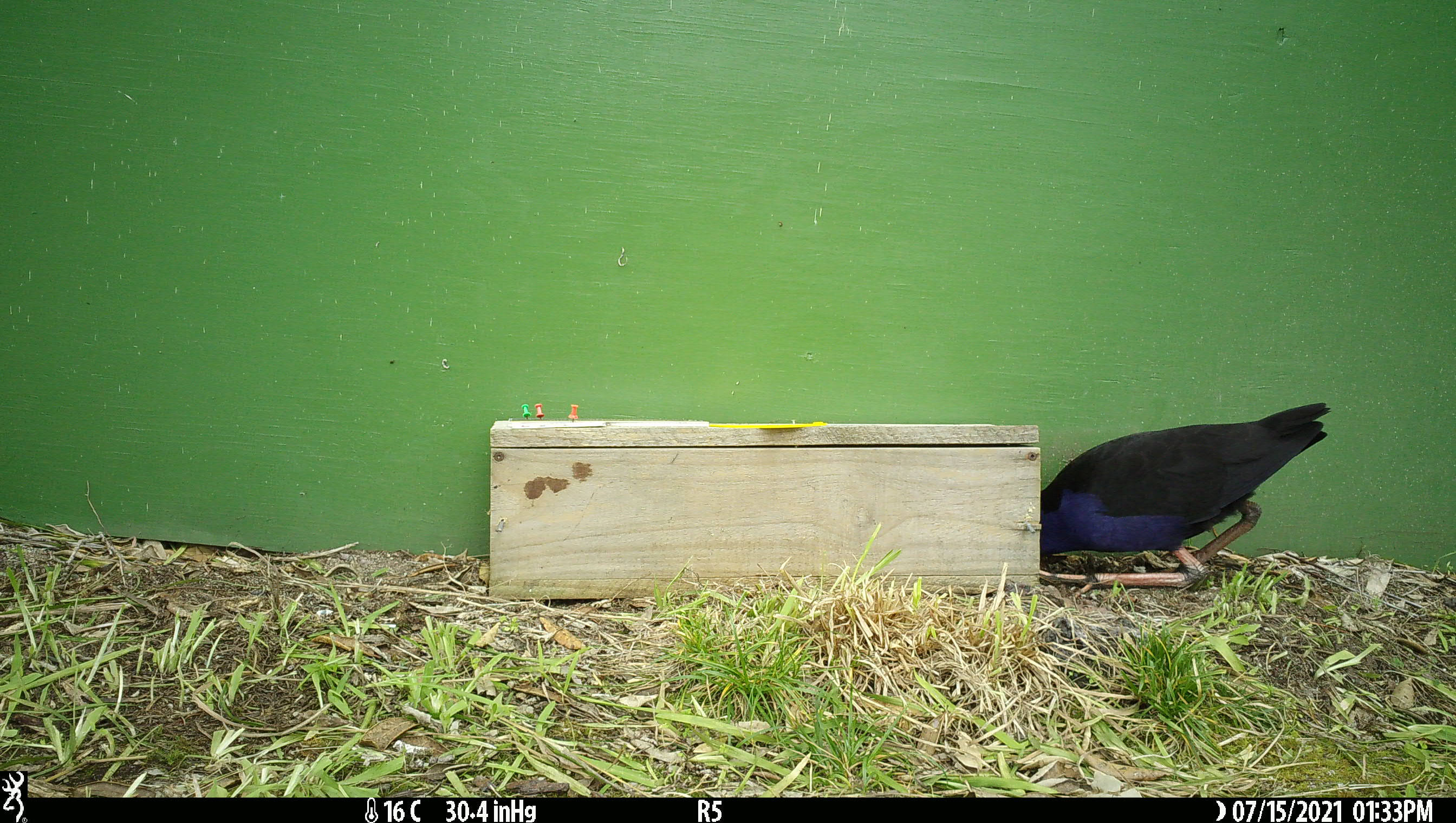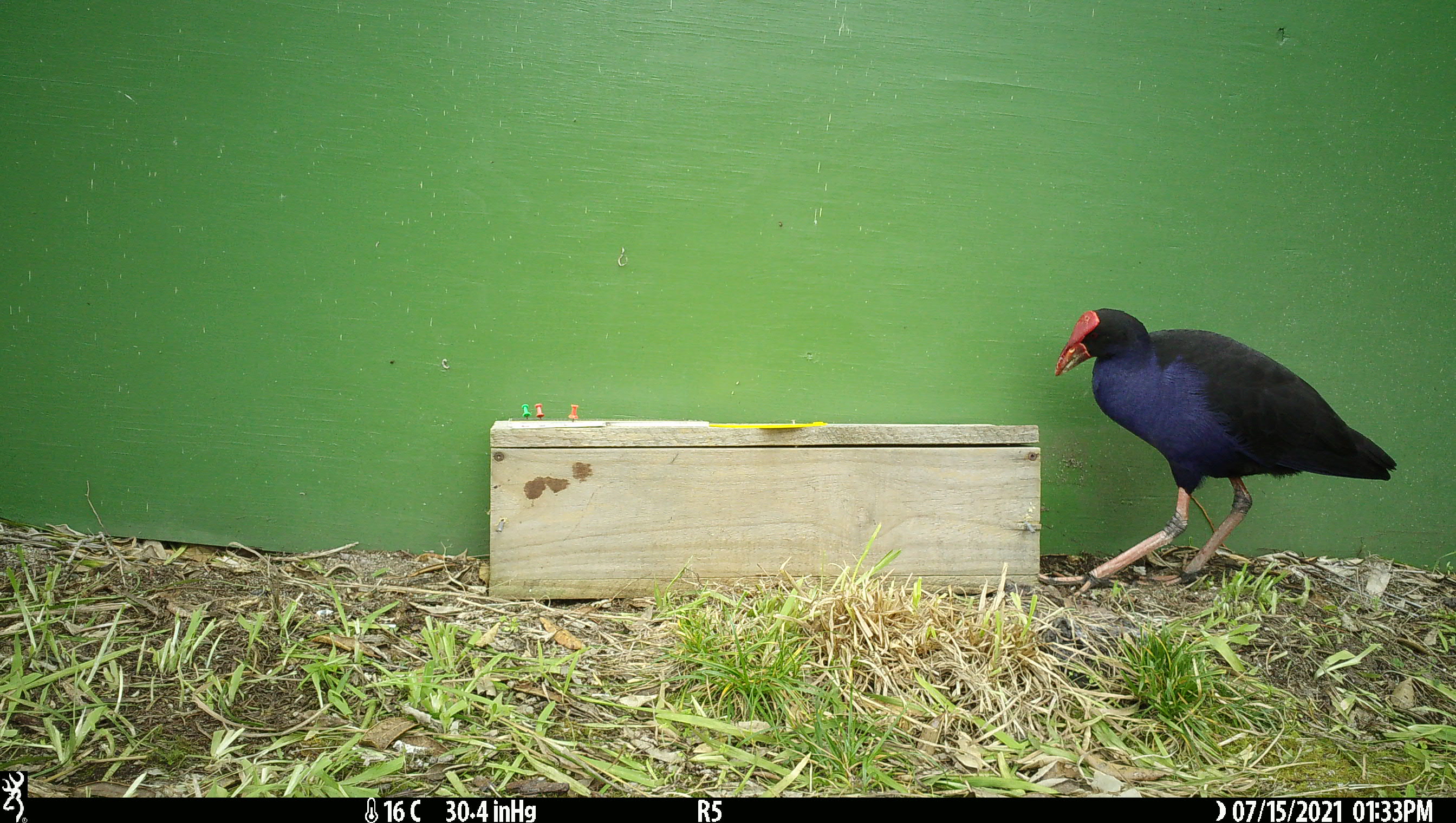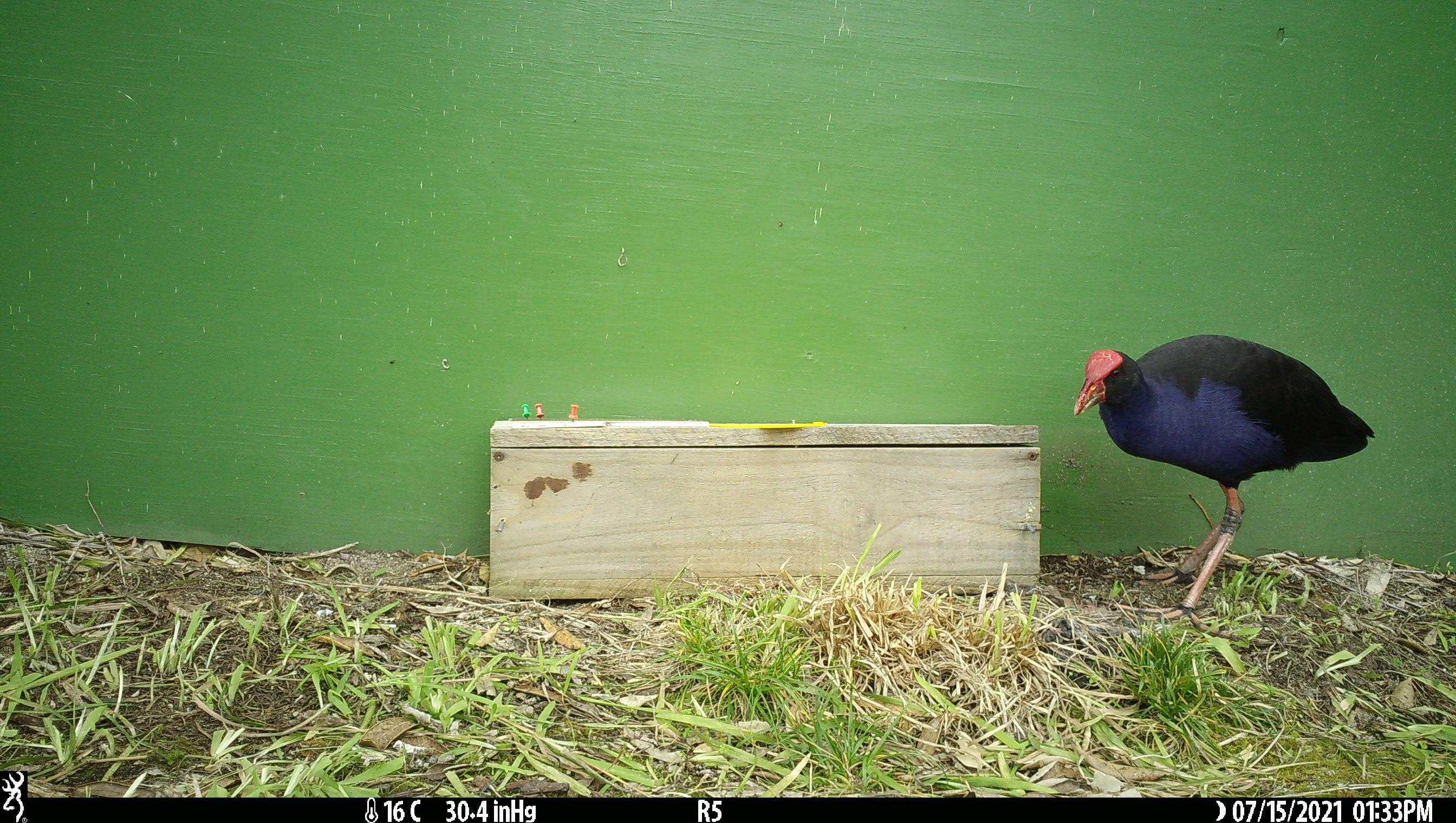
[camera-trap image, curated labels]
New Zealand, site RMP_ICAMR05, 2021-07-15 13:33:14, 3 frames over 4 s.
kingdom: Animalia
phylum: Chordata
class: Aves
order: Gruiformes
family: Rallidae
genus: Porphyrio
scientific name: Porphyrio melanotus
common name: australasian swamphen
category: pukeko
Pukeko (australasian swamphen) (Porphyrio melanotus).